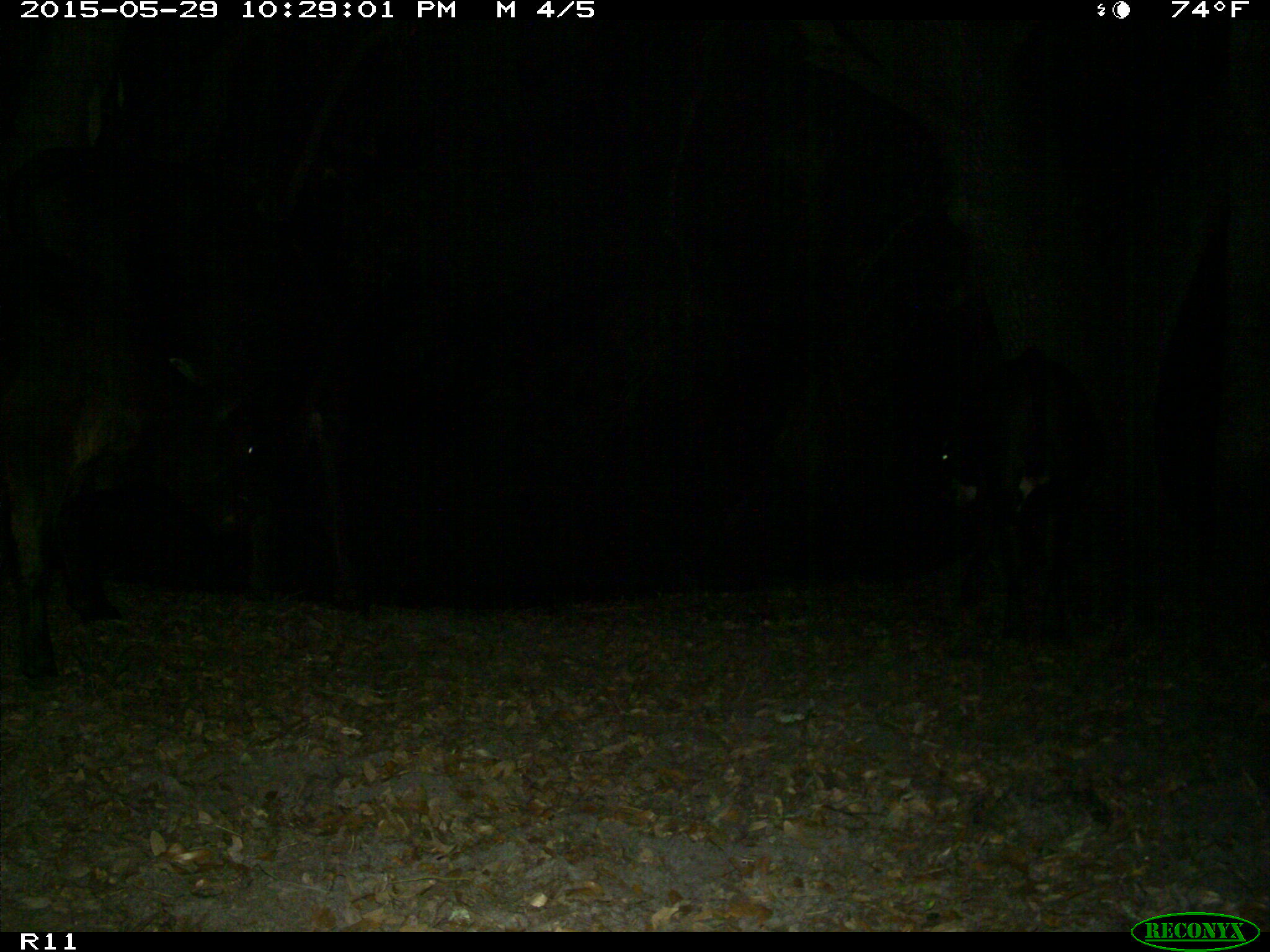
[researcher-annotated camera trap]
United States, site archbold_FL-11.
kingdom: Animalia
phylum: Chordata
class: Mammalia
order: Artiodactyla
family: Bovidae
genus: Bos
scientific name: Bos taurus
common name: domestic cow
Bos taurus (domestic cow).